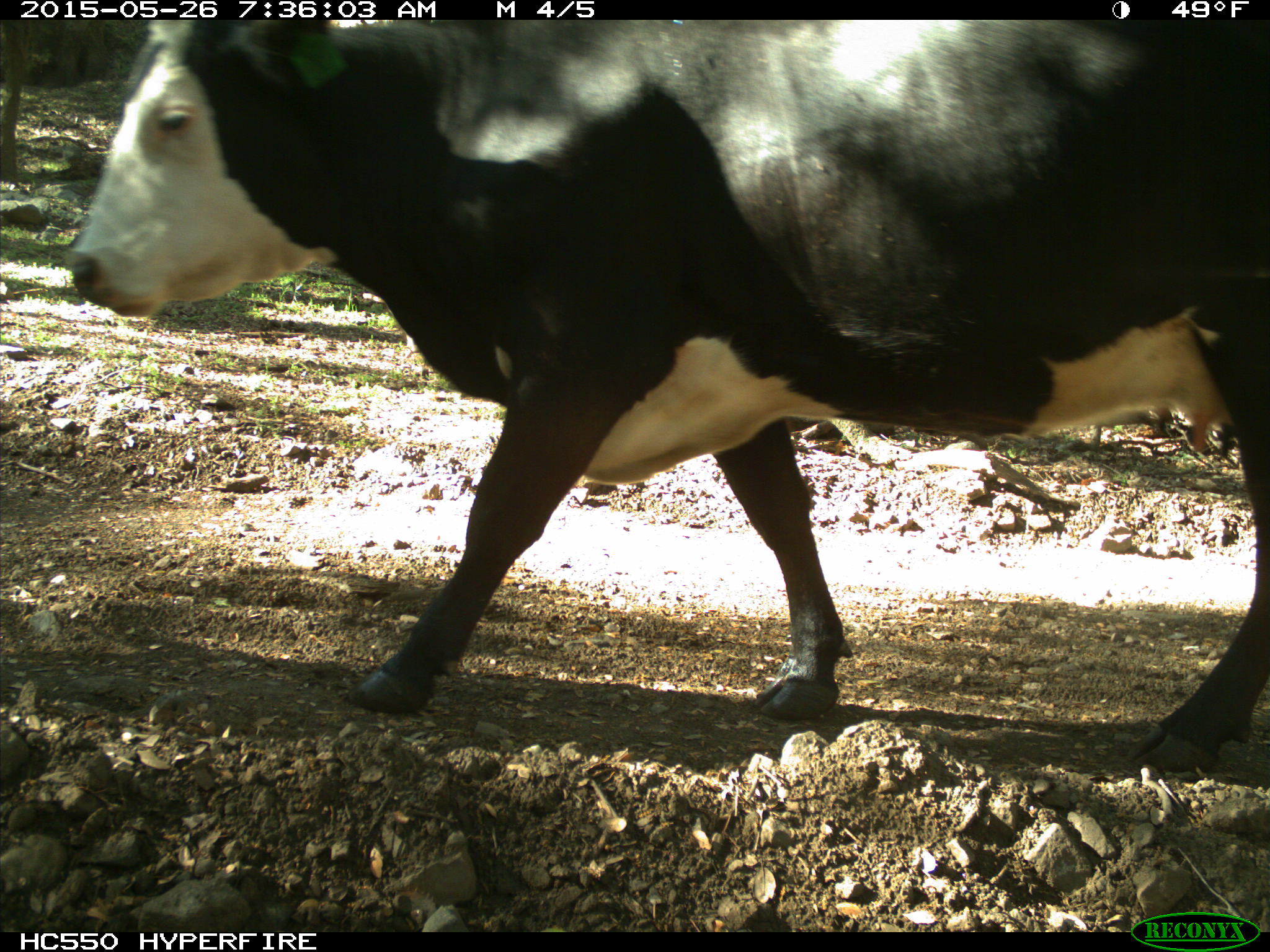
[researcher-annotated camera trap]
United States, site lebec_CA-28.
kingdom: Animalia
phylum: Chordata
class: Mammalia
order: Artiodactyla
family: Bovidae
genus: Bos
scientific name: Bos taurus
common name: domestic cow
Bos taurus (domestic cow).